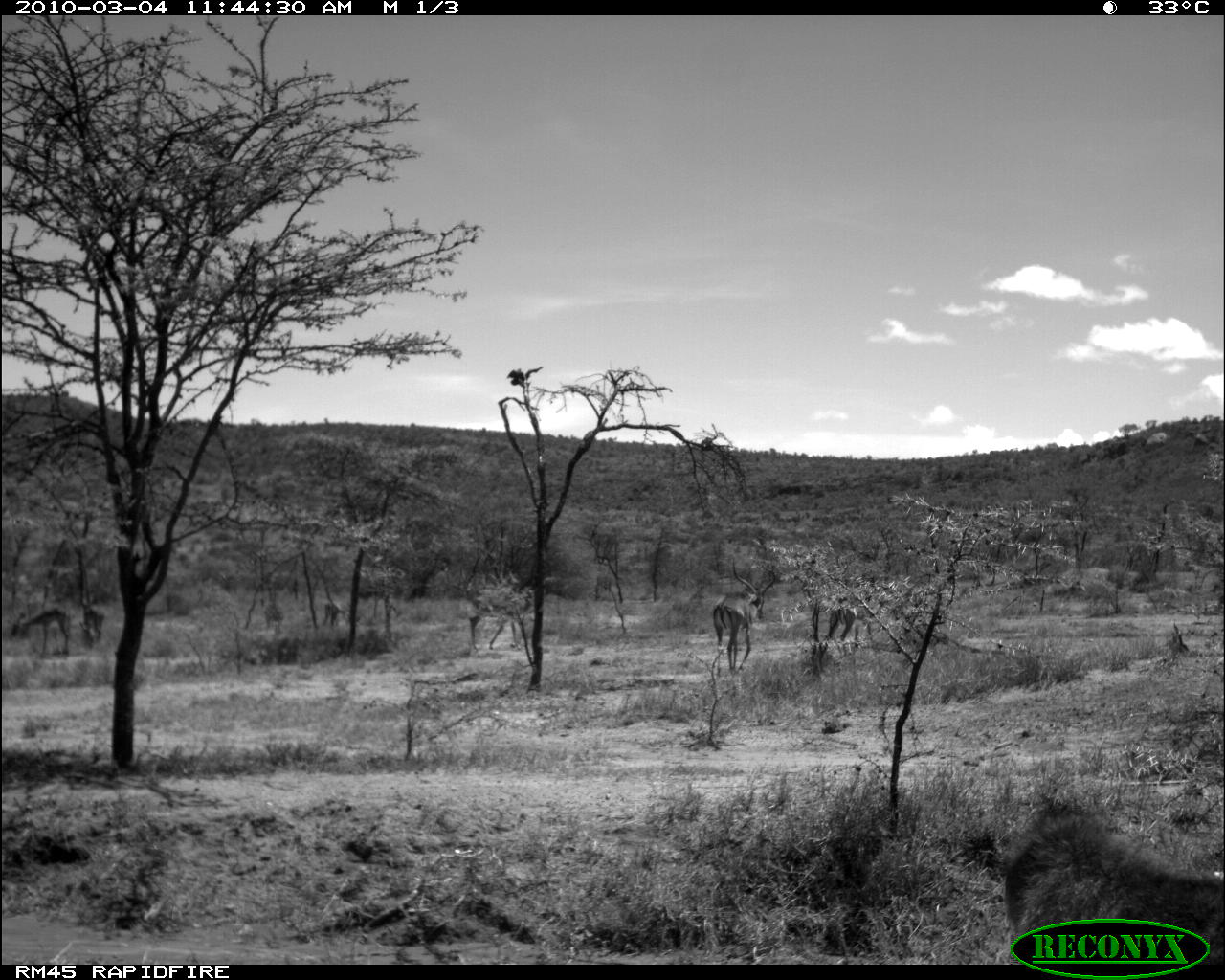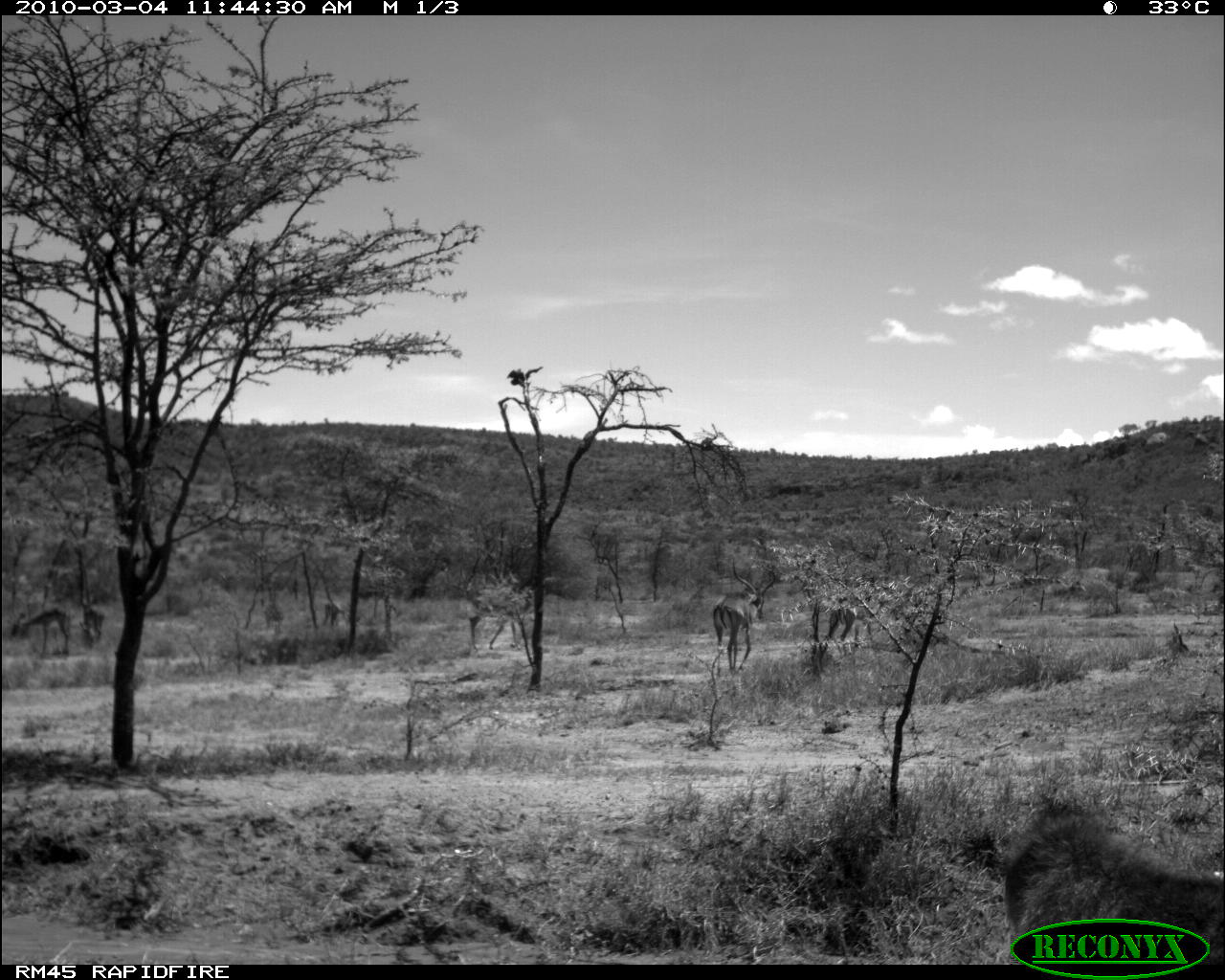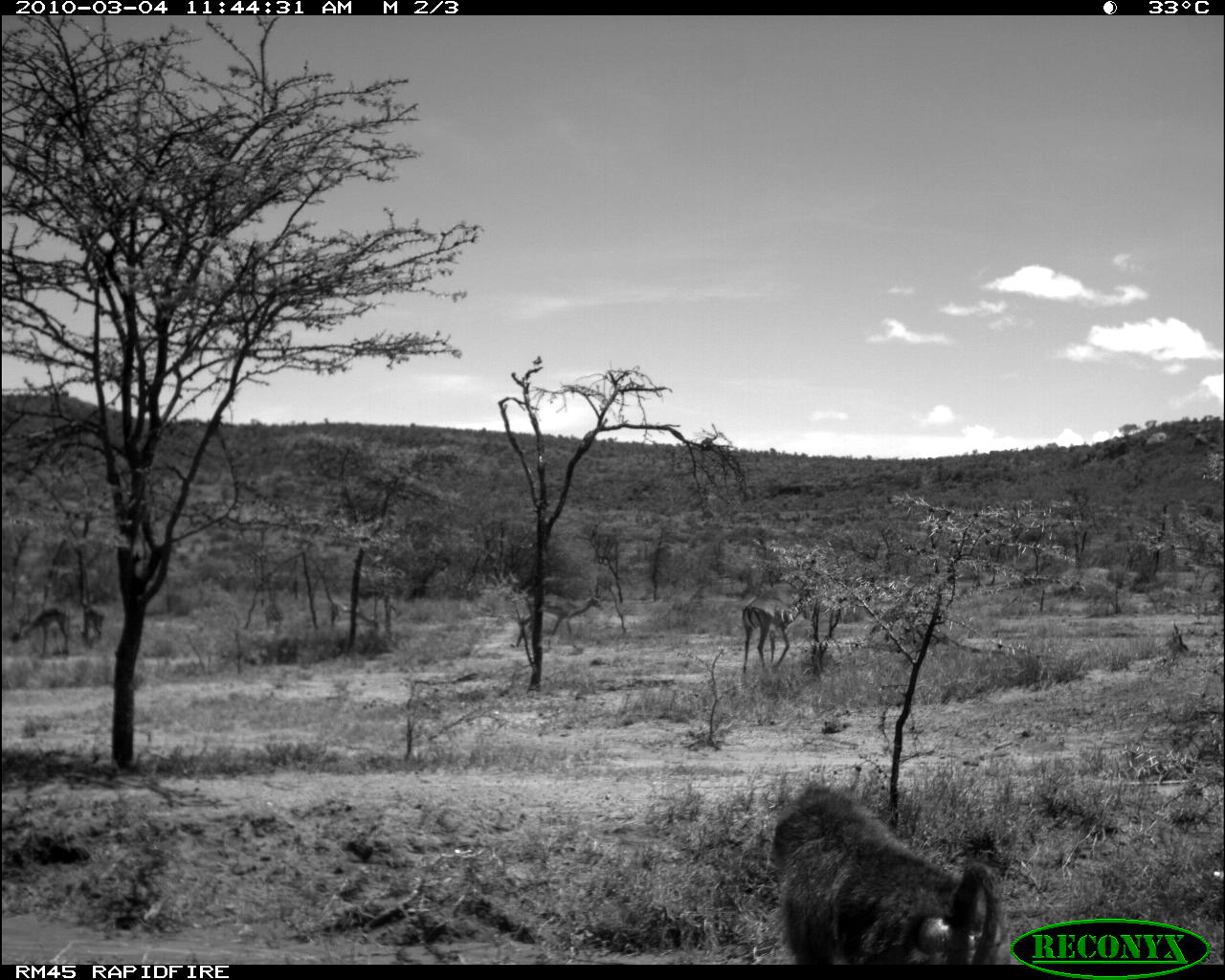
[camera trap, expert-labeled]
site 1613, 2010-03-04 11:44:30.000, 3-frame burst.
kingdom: Animalia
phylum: Chordata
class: Mammalia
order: Artiodactyla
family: Bovidae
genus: Aepyceros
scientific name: Aepyceros melampus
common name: impala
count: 2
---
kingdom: Animalia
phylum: Chordata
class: Mammalia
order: Primates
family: Cercopithecidae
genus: Papio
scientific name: Papio anubis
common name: olive baboon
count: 1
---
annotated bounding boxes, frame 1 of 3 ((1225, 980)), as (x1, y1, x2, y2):
aepyceros melampus: (999, 794, 1225, 968); (712, 557, 776, 675)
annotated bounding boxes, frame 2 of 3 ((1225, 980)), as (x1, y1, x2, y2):
papio anubis: (1000, 797, 1224, 964); (712, 557, 776, 669)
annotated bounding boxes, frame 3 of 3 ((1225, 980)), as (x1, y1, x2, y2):
aepyceros melampus: (770, 782, 1002, 964); (741, 572, 817, 675)